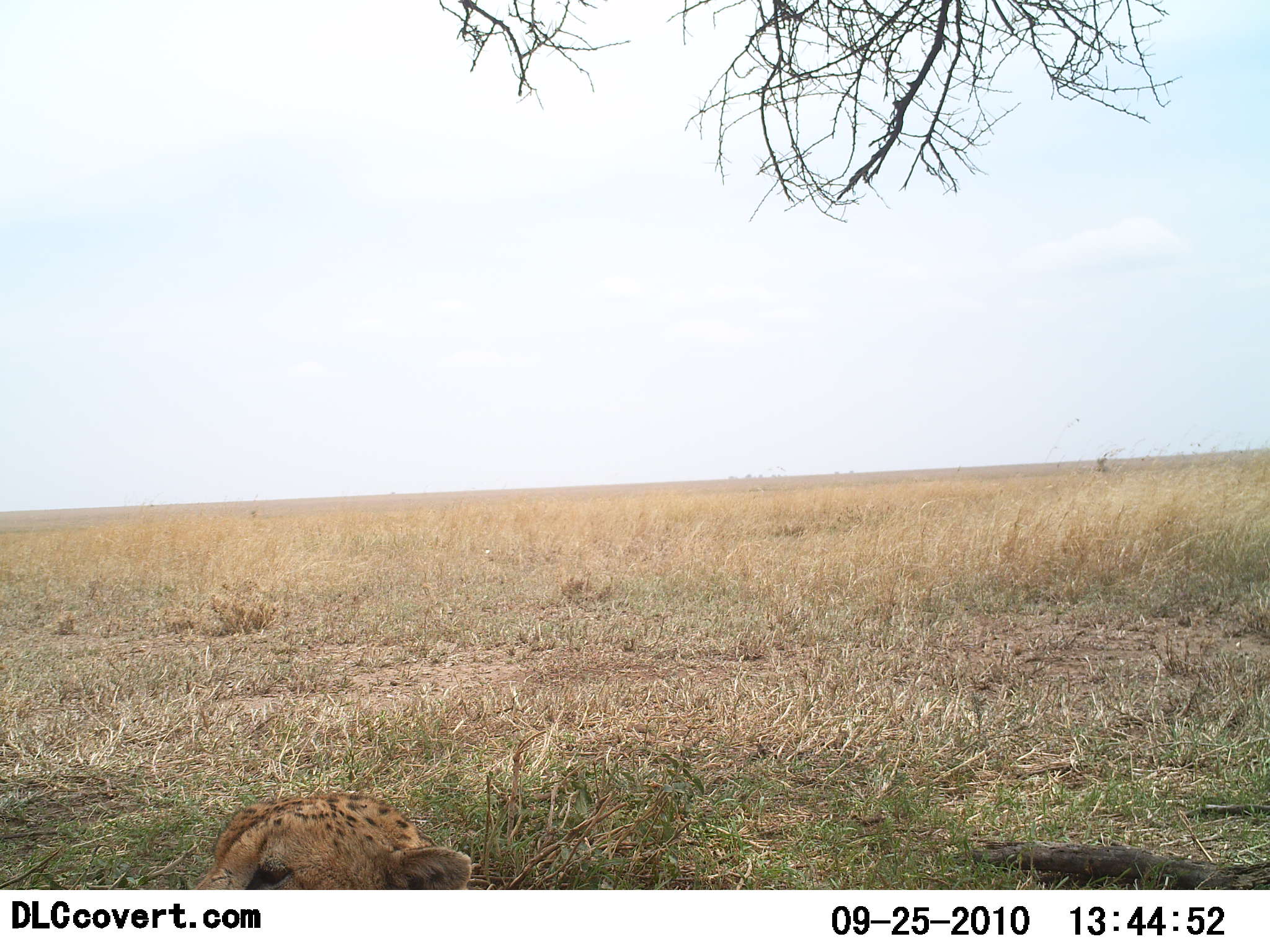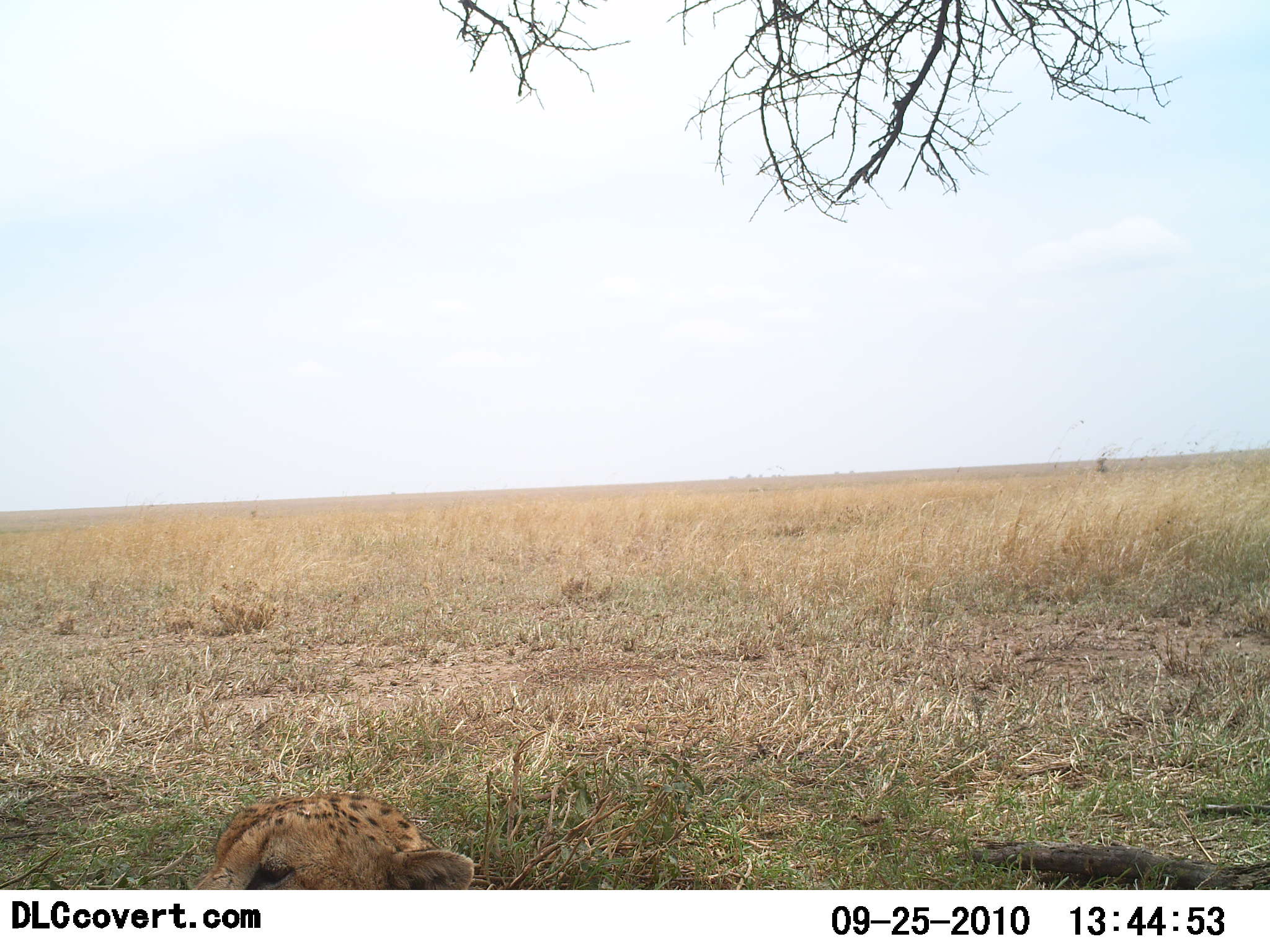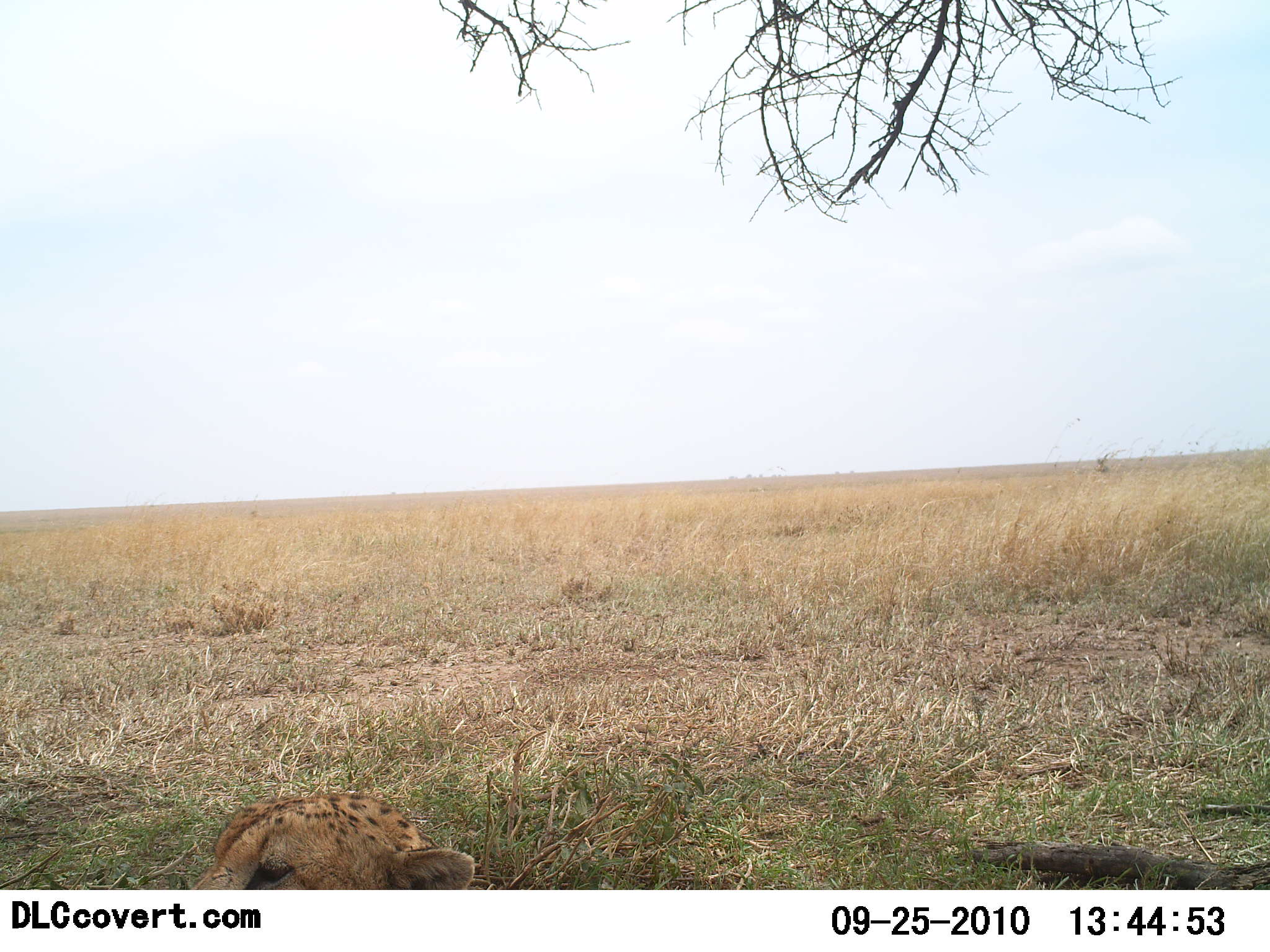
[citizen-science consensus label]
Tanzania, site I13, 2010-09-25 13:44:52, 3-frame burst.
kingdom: Animalia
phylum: Chordata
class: Mammalia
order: Carnivora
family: Felidae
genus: Acinonyx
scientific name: Acinonyx jubatus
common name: cheetah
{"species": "cheetah (Acinonyx jubatus)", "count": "1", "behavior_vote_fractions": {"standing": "6%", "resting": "81%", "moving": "6%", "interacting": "0%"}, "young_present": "0%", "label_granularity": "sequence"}